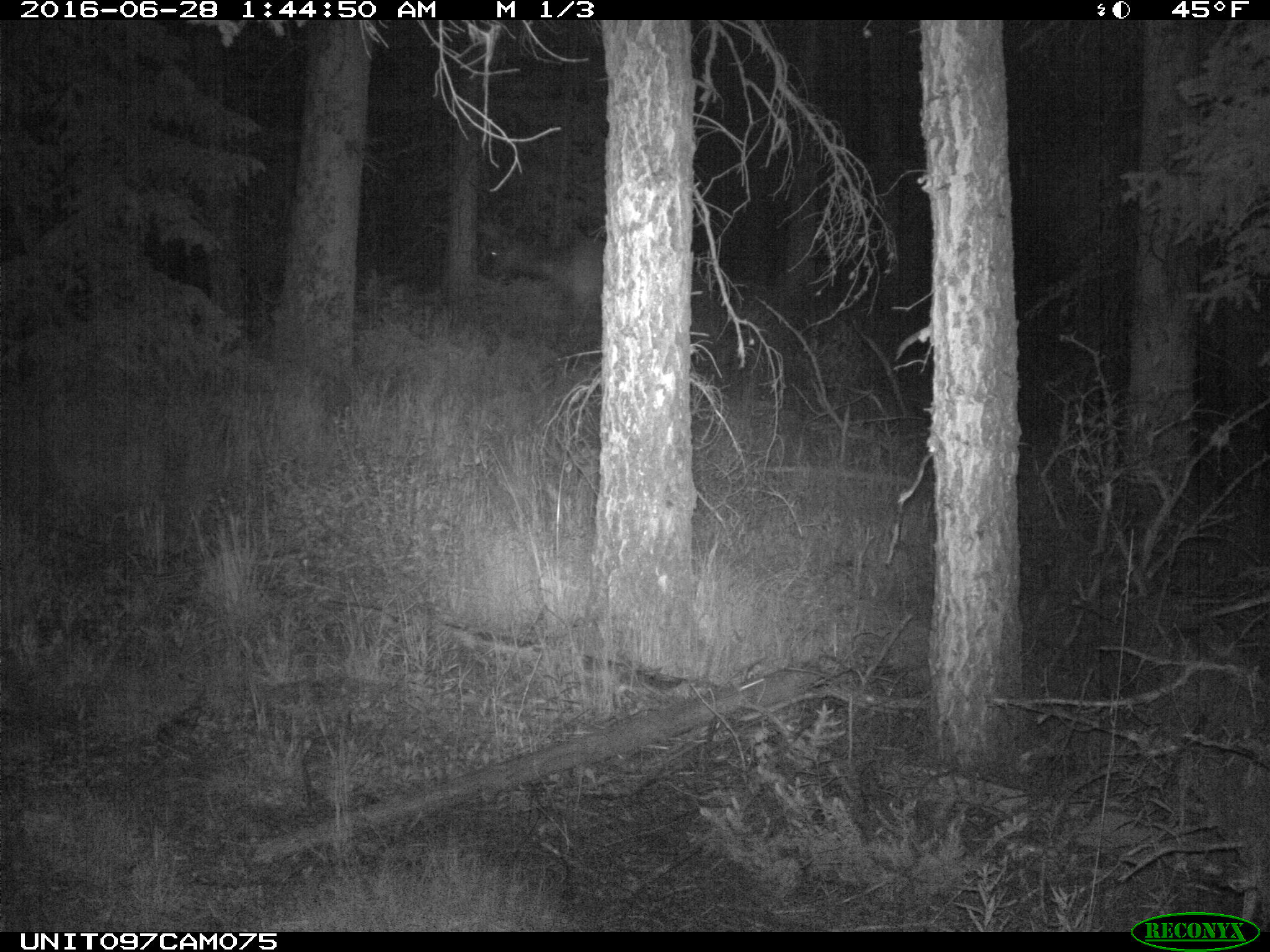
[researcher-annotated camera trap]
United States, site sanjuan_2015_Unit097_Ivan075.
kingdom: Animalia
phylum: Chordata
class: Mammalia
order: Artiodactyla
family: Cervidae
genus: Cervus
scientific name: Cervus elaphus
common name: red deer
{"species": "Cervus elaphus (red deer)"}